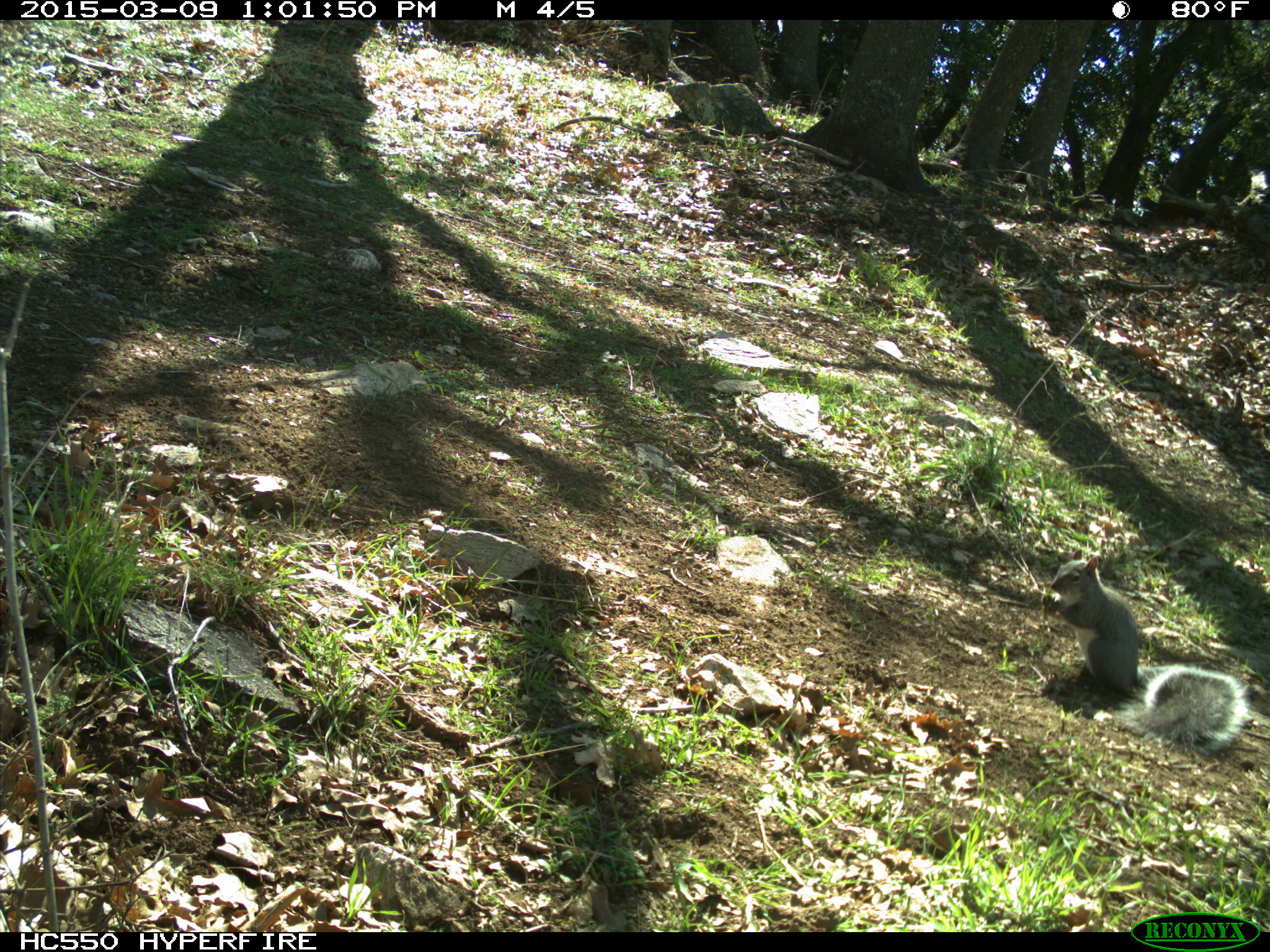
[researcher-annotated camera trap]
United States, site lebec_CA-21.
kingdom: Animalia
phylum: Chordata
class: Mammalia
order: Rodentia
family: Sciuridae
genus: Sciurus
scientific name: Sciurus carolinensis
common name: eastern gray squirrel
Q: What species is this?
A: Sciurus carolinensis (eastern gray squirrel).